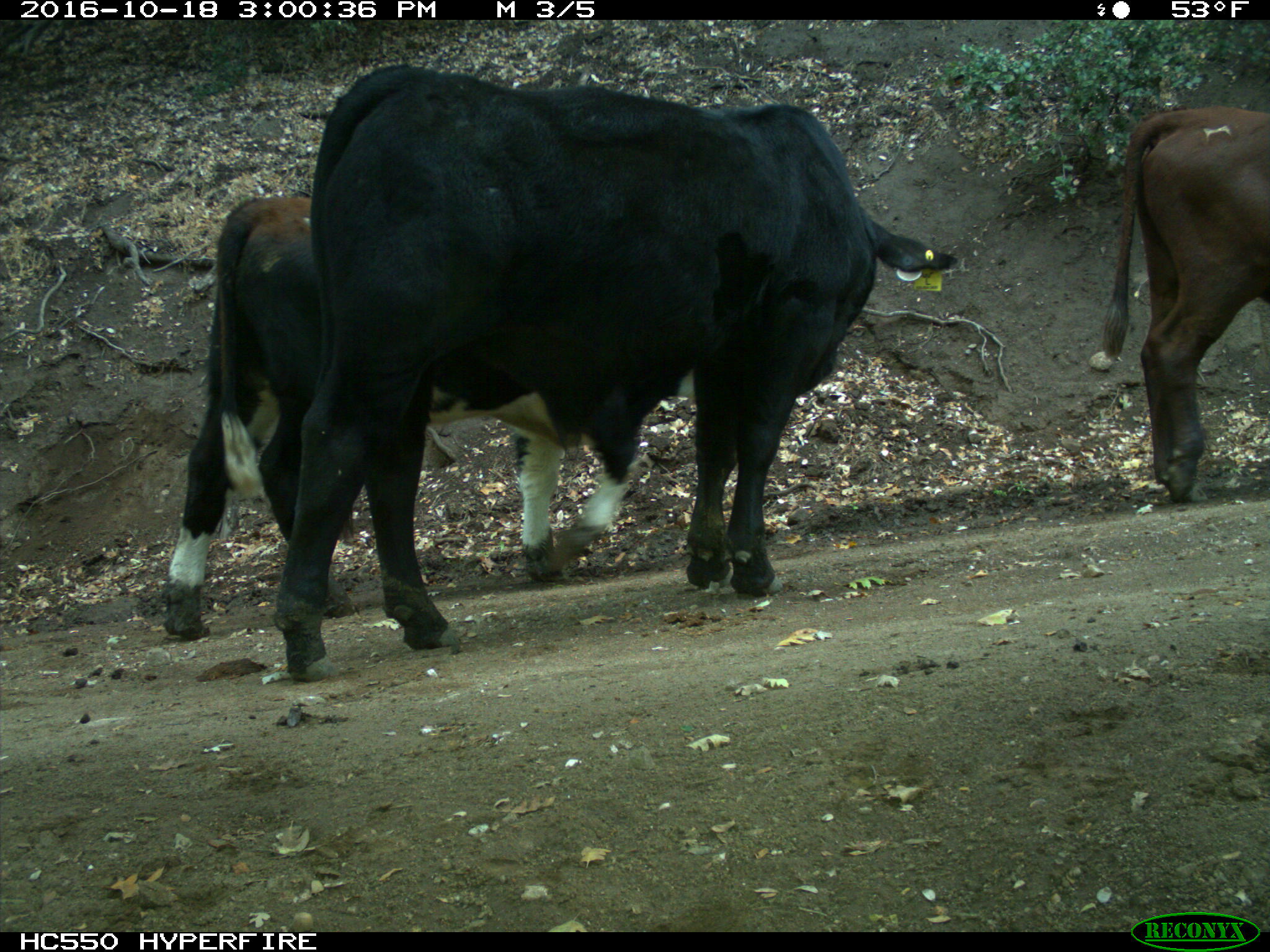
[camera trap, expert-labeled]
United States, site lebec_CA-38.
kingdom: Animalia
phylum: Chordata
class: Mammalia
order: Artiodactyla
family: Bovidae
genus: Bos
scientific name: Bos taurus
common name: domestic cow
Bos taurus (domestic cow).